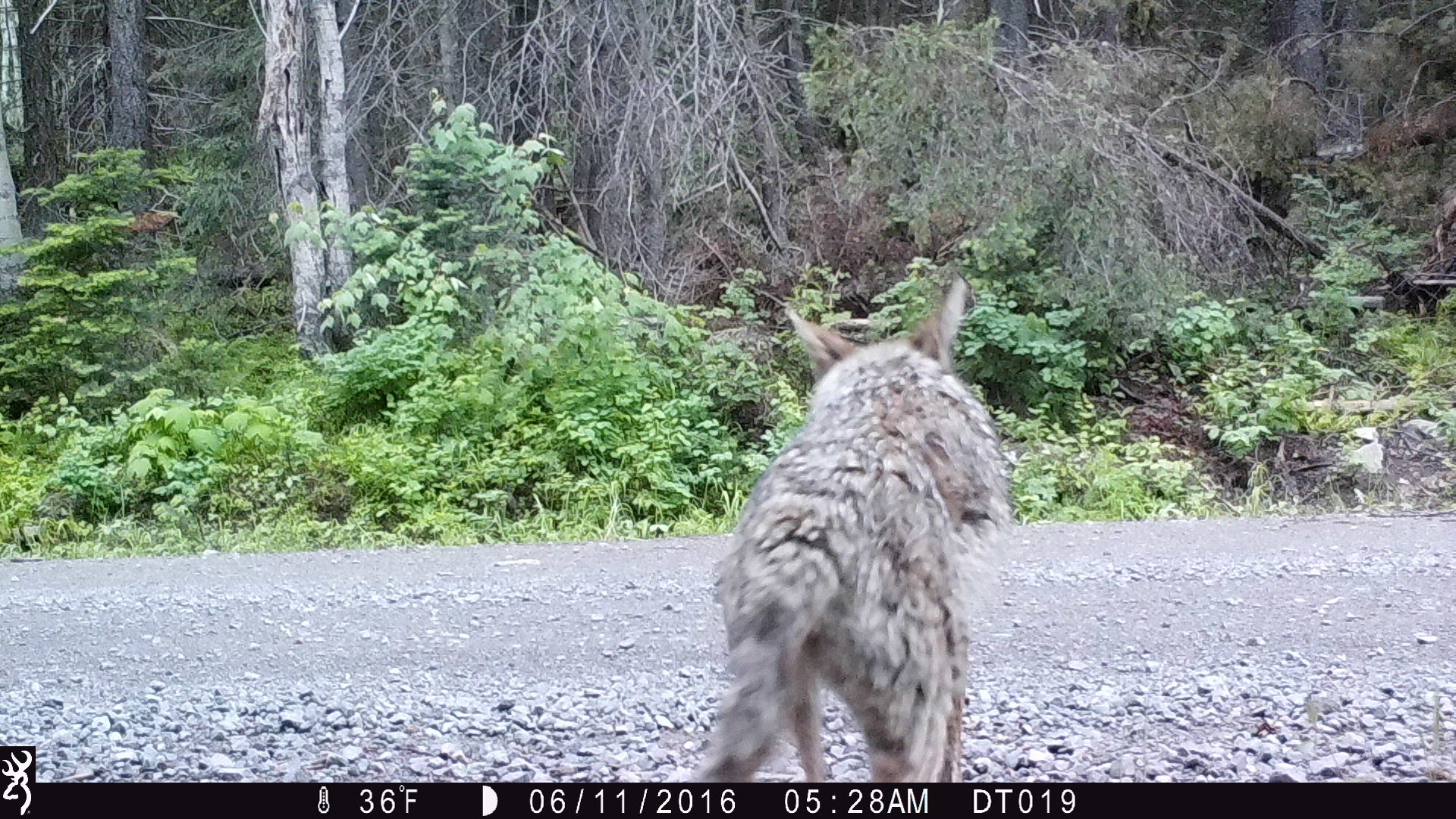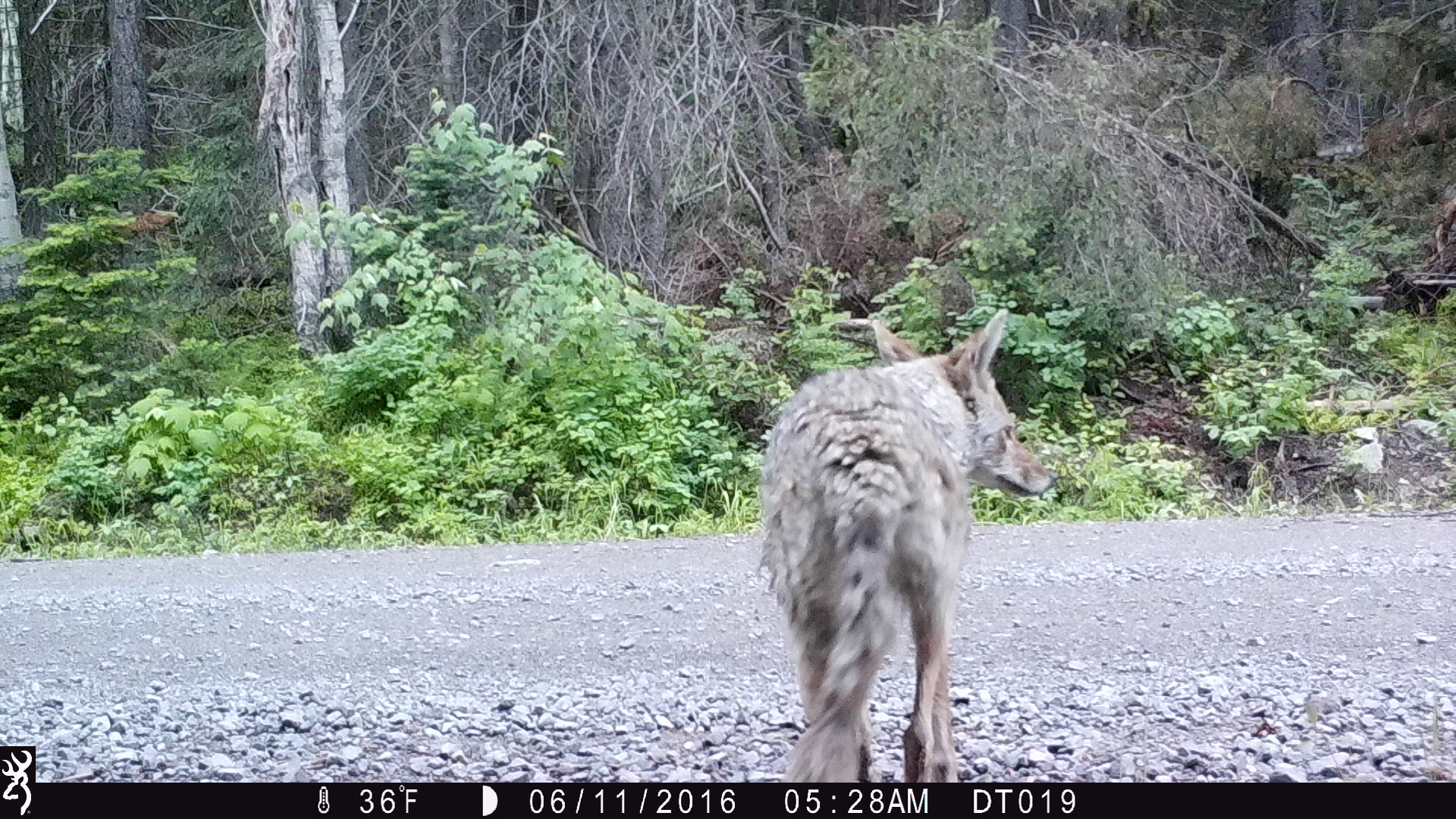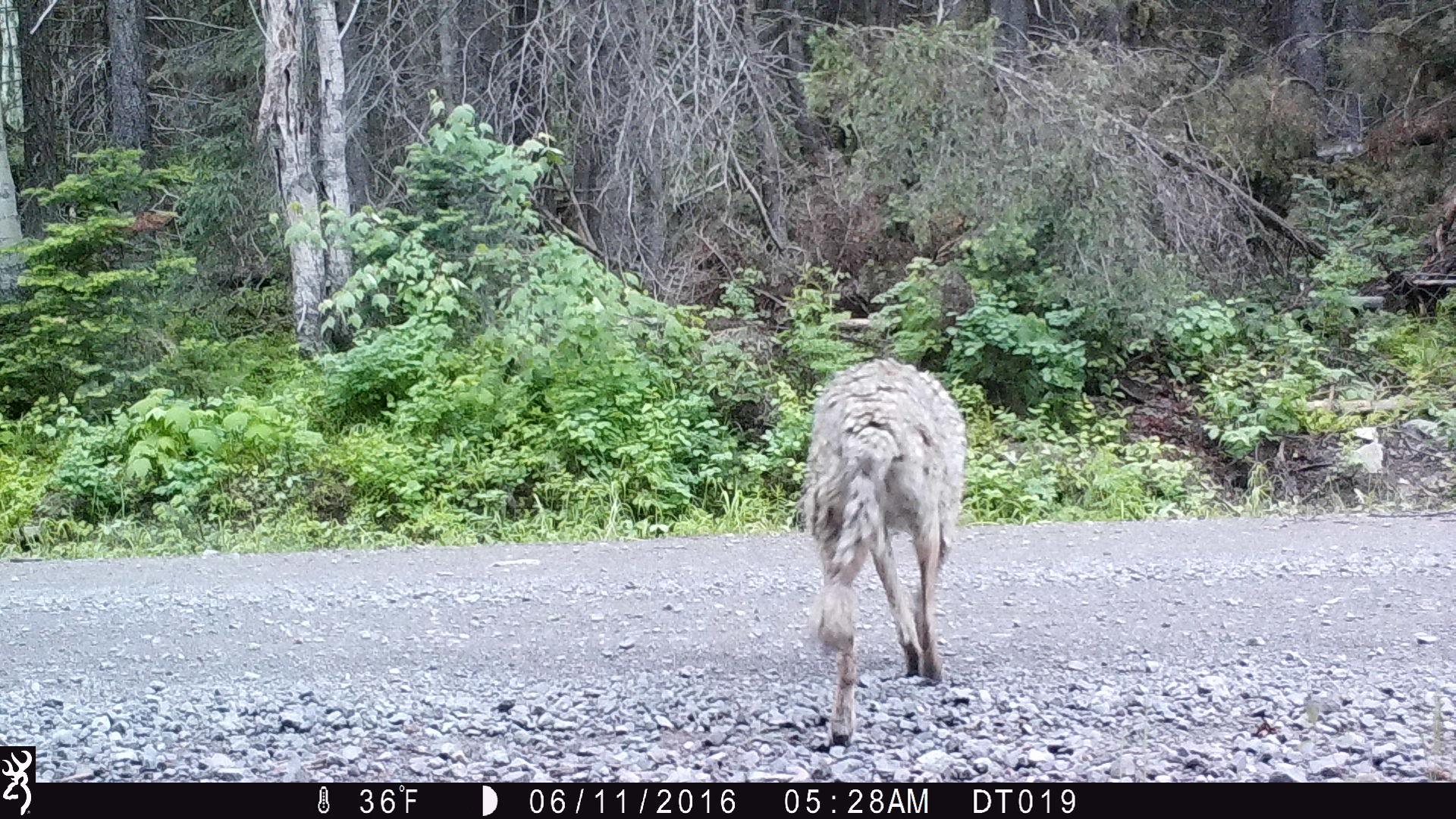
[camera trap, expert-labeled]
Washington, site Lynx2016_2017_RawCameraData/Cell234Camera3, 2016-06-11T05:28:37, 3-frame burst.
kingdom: Animalia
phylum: Chordata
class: Mammalia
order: Carnivora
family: Canidae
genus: Canis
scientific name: Canis latrans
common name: coyote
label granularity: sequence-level